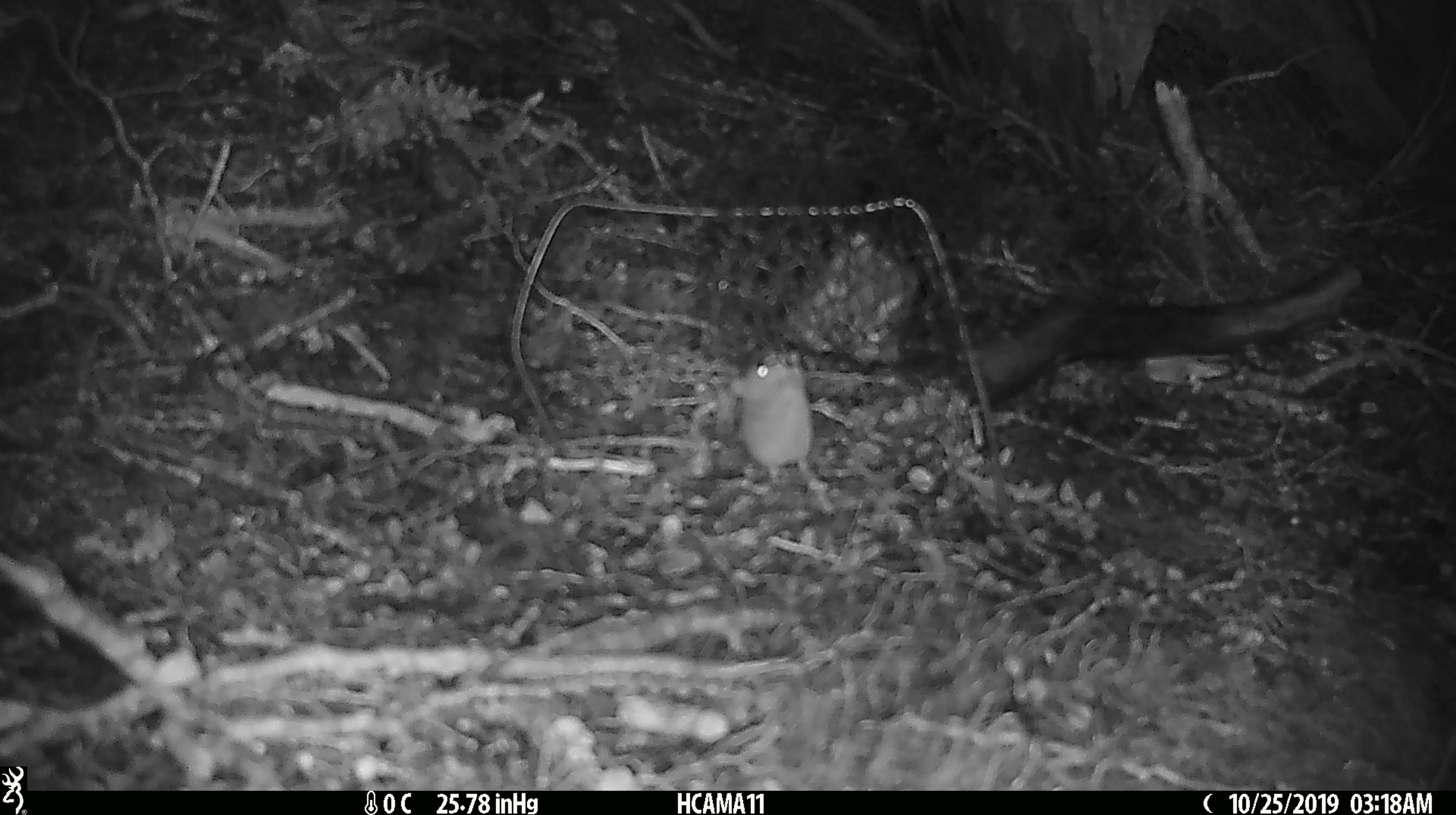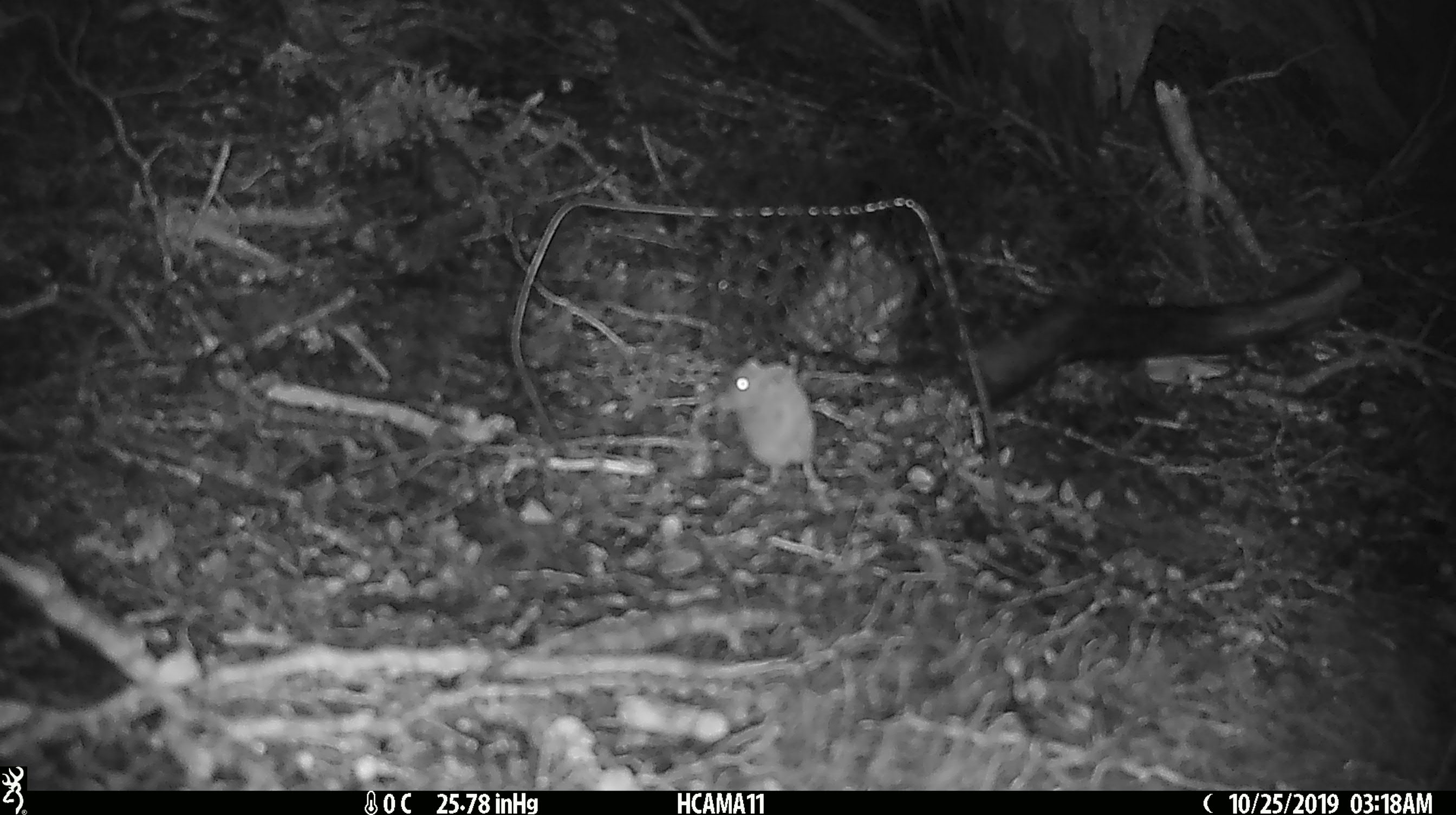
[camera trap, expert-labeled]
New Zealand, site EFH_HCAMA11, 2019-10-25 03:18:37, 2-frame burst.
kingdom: Animalia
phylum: Chordata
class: Mammalia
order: Rodentia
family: Muridae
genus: Mus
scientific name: Mus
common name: mouse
Mouse (Mus).